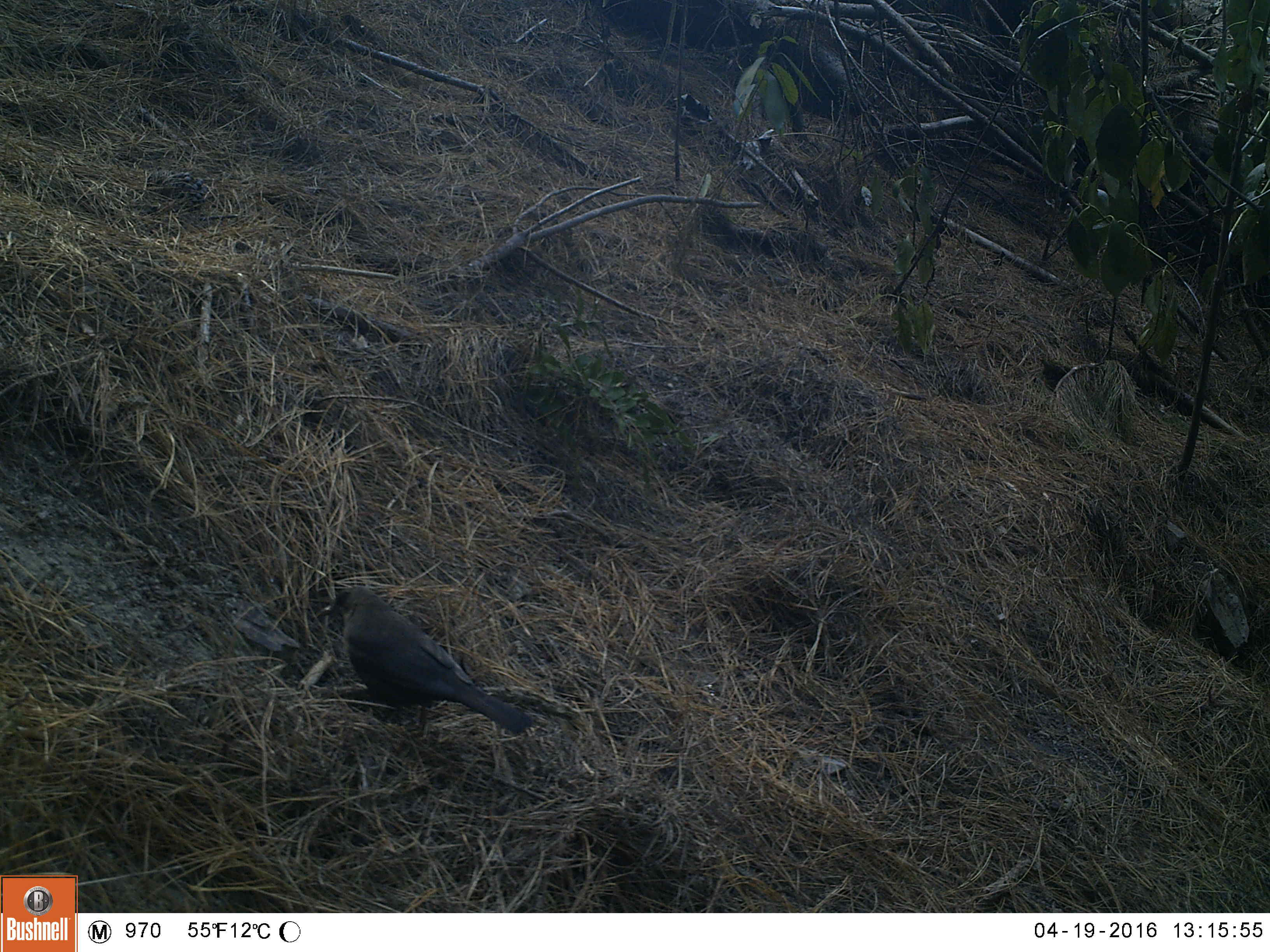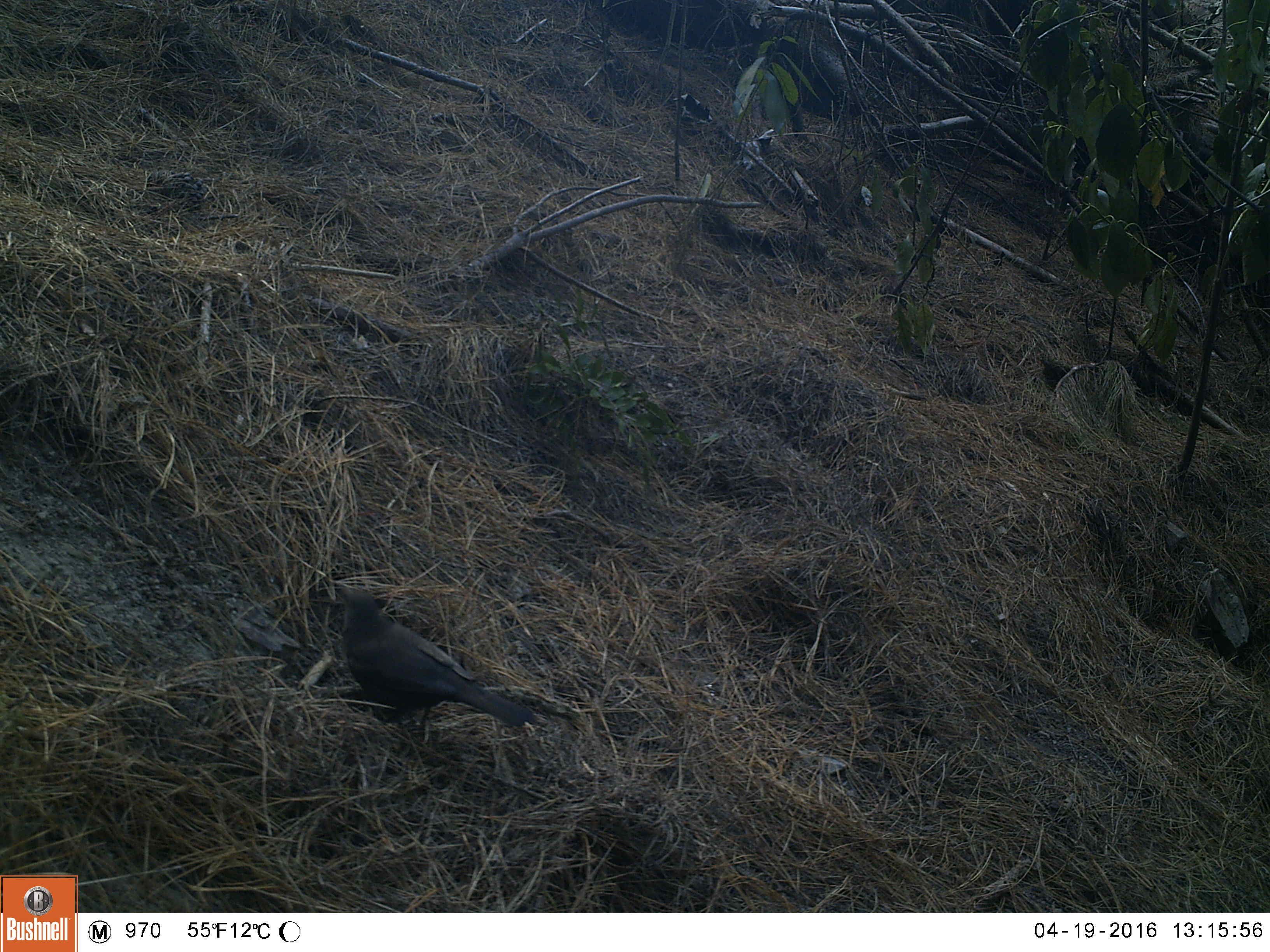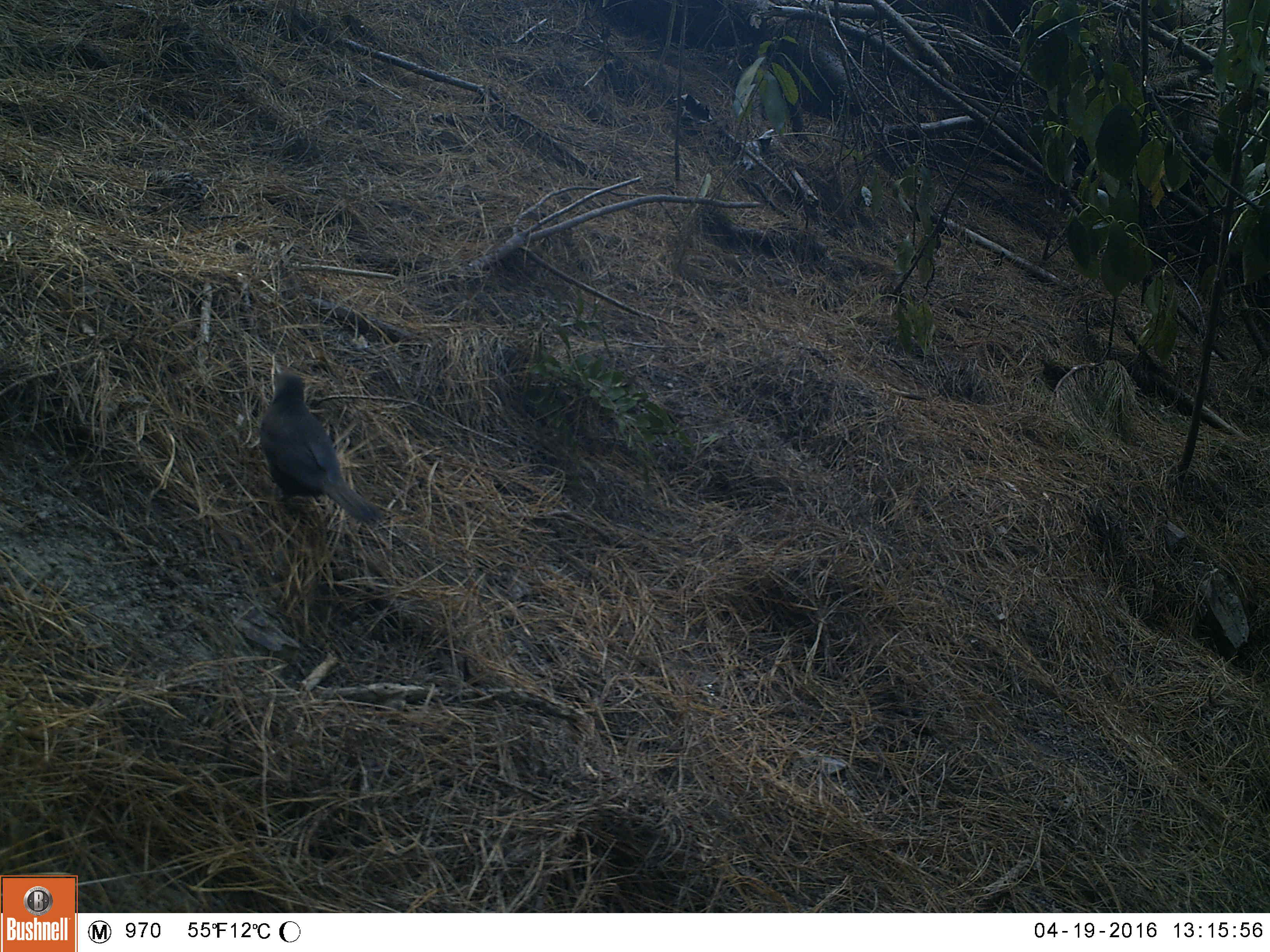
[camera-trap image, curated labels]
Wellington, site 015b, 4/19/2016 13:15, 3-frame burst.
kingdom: Animalia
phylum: Chordata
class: Aves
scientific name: Aves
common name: bird